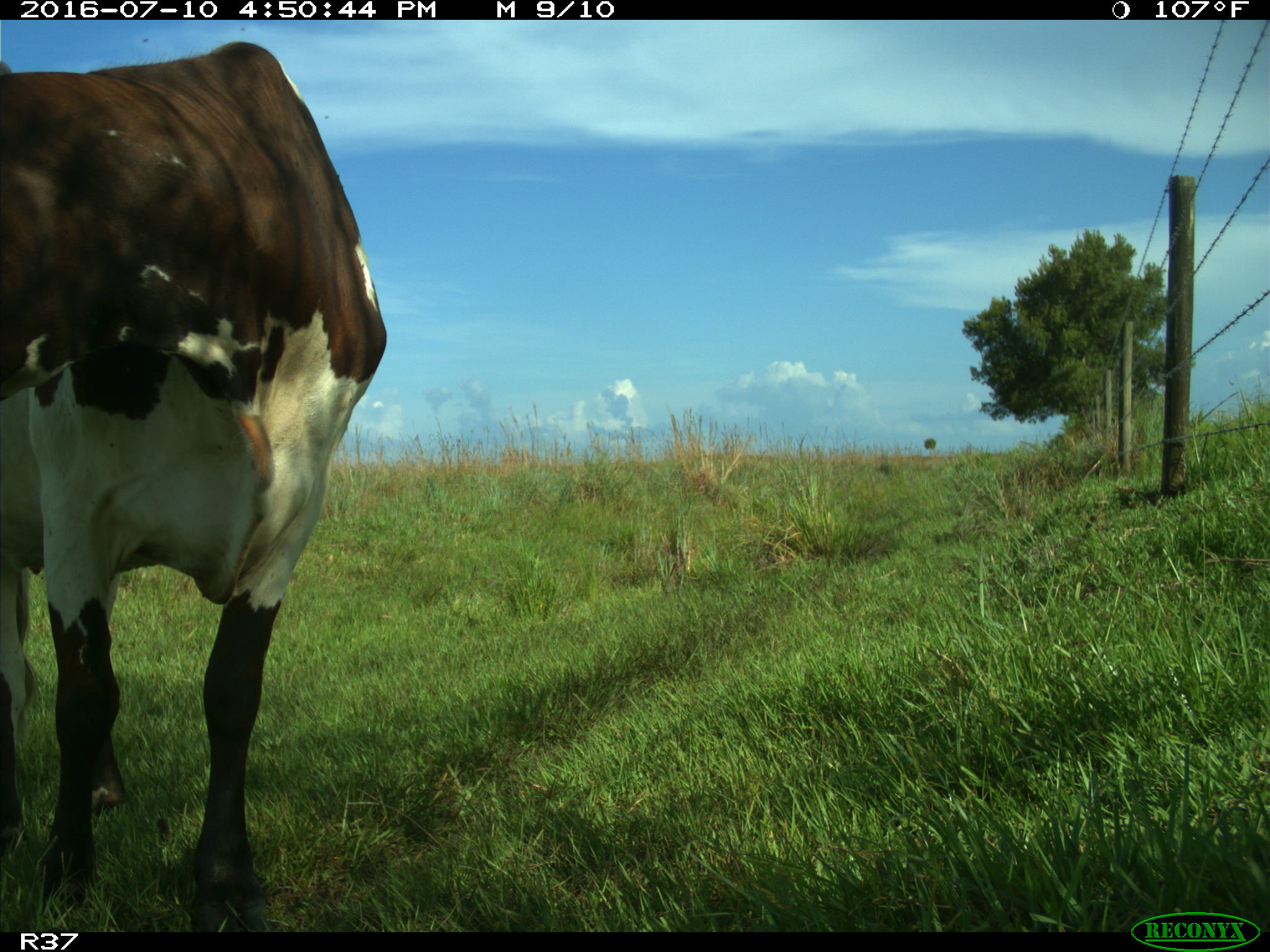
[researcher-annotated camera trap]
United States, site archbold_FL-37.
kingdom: Animalia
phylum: Chordata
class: Mammalia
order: Artiodactyla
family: Bovidae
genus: Bos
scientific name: Bos taurus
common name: domestic cow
Bos taurus (domestic cow).